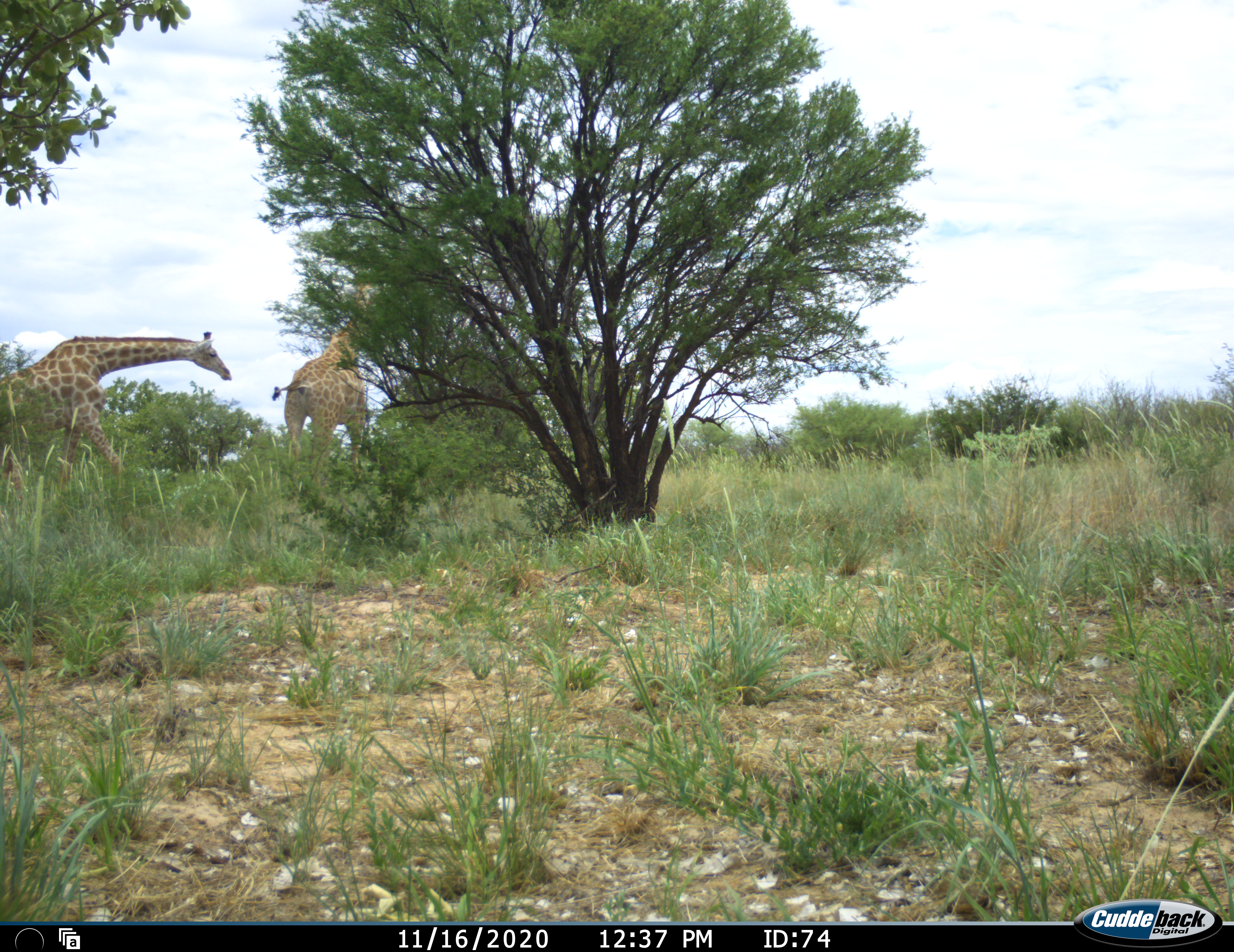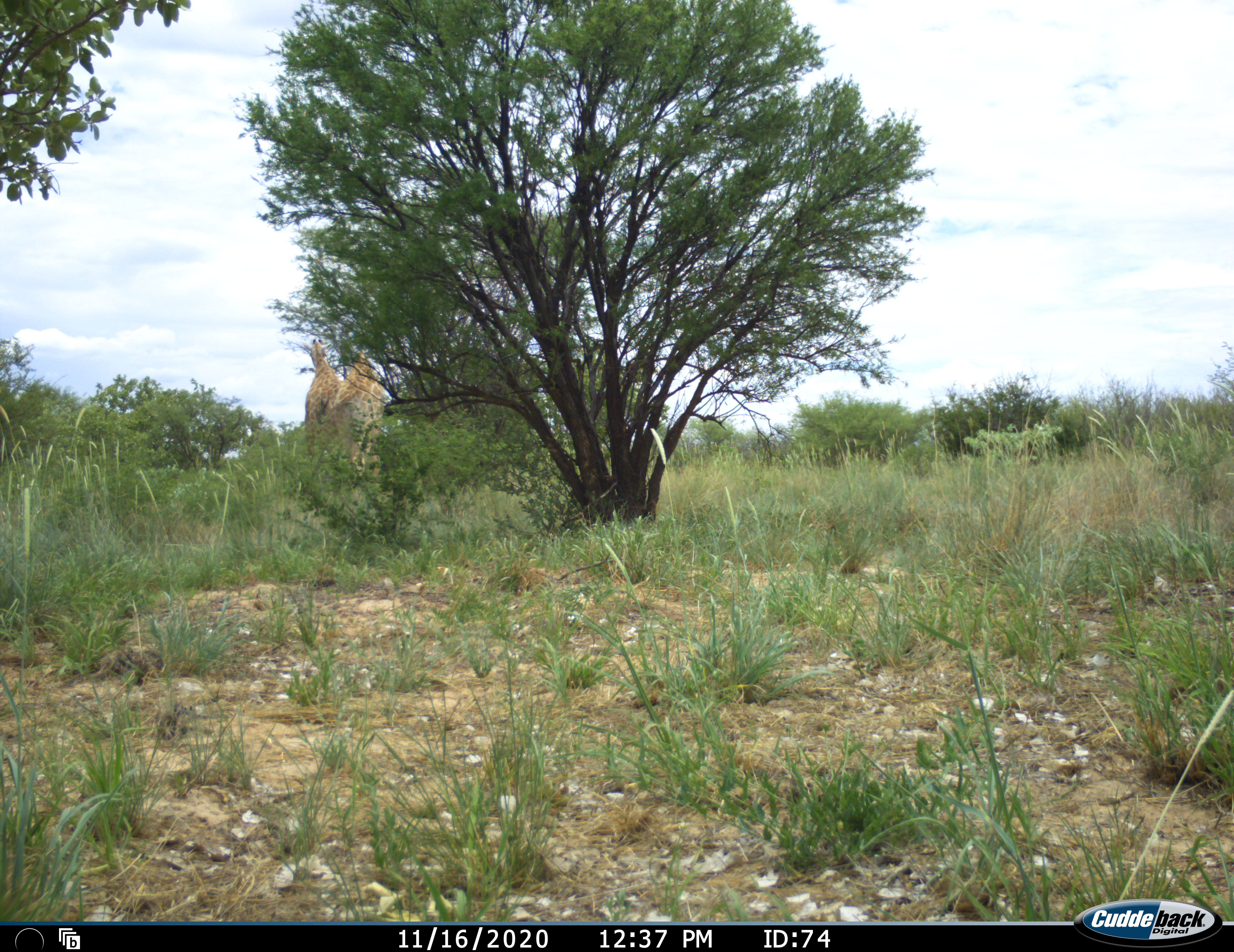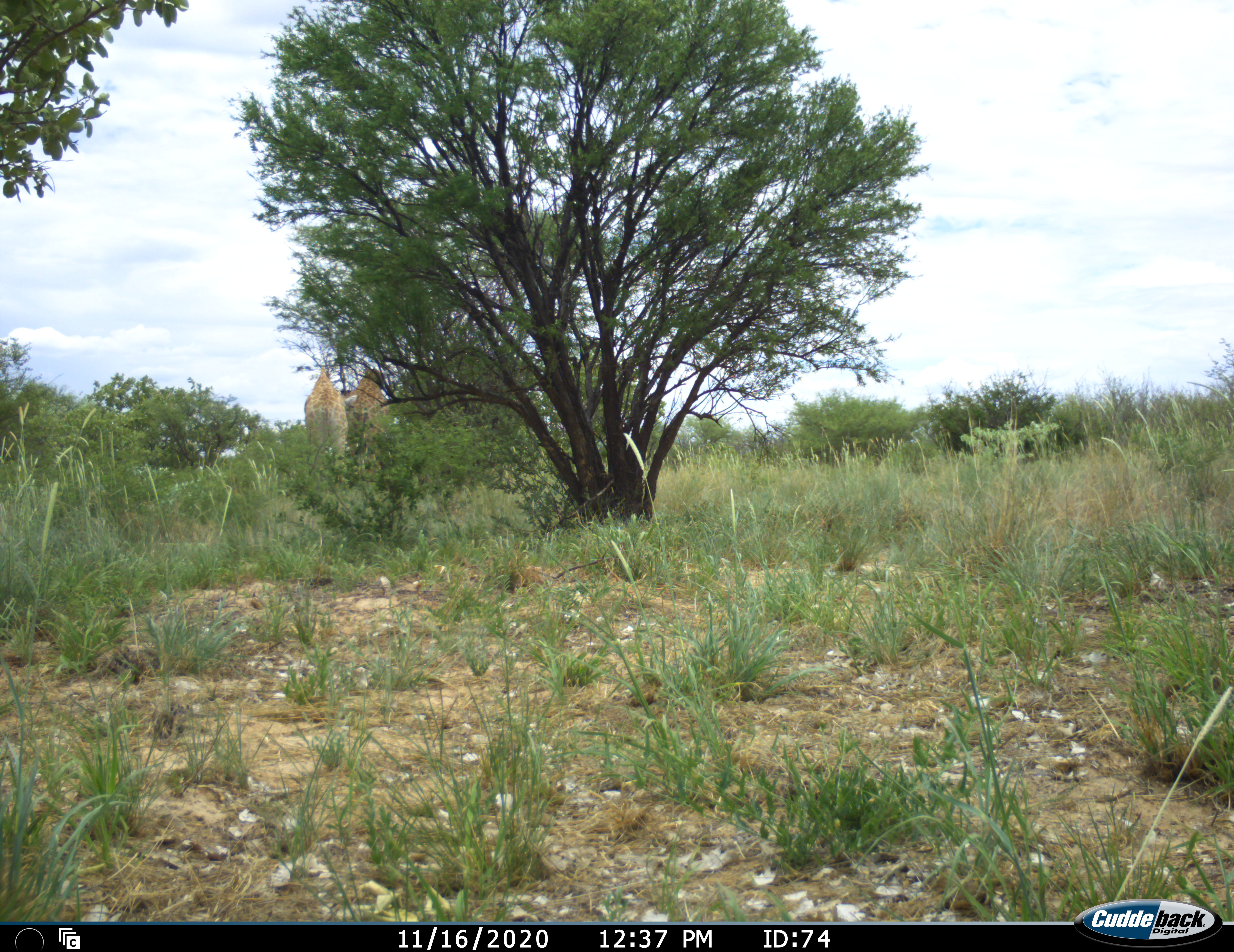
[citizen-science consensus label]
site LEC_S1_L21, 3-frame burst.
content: unidentified animal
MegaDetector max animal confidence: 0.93